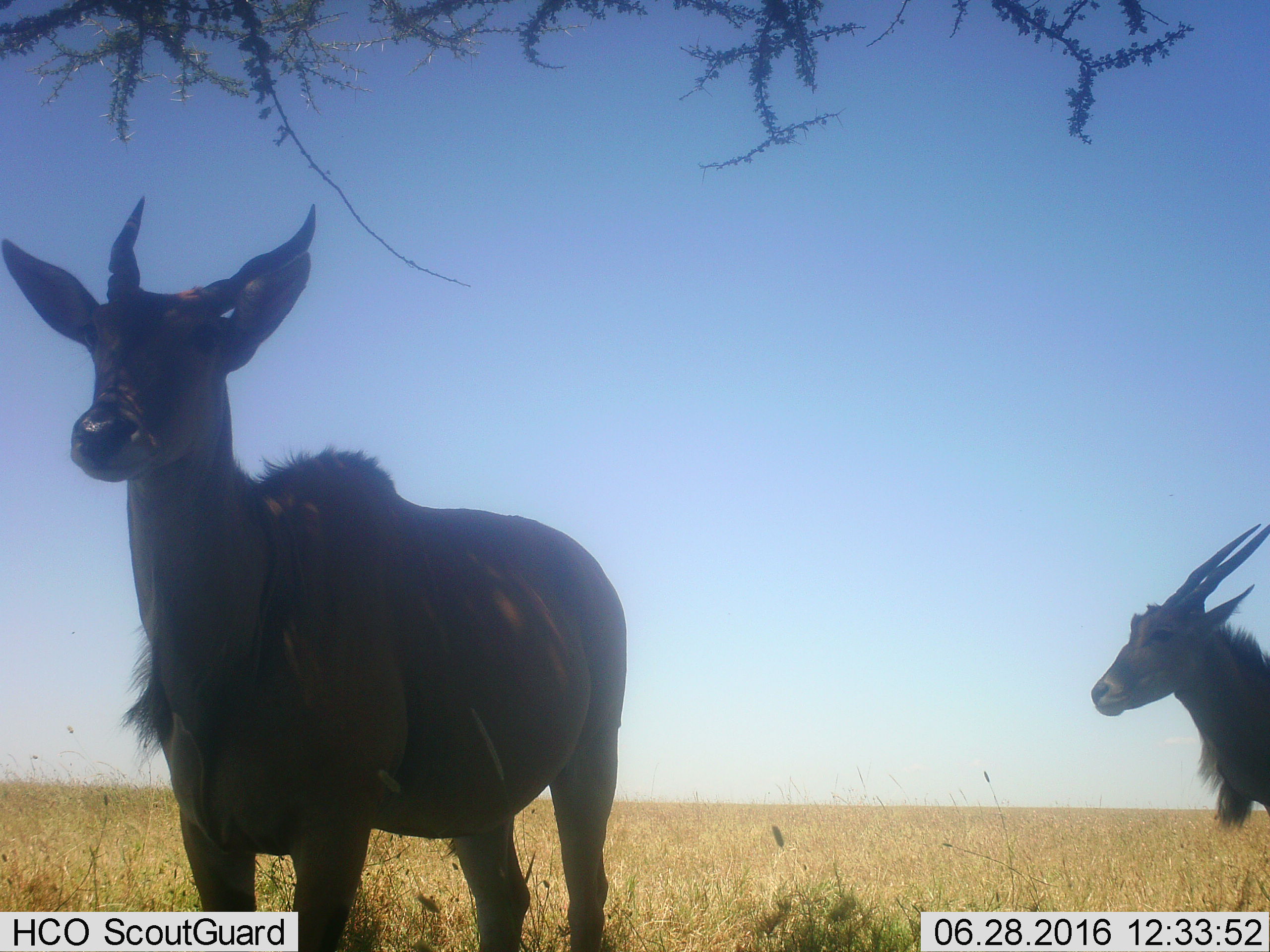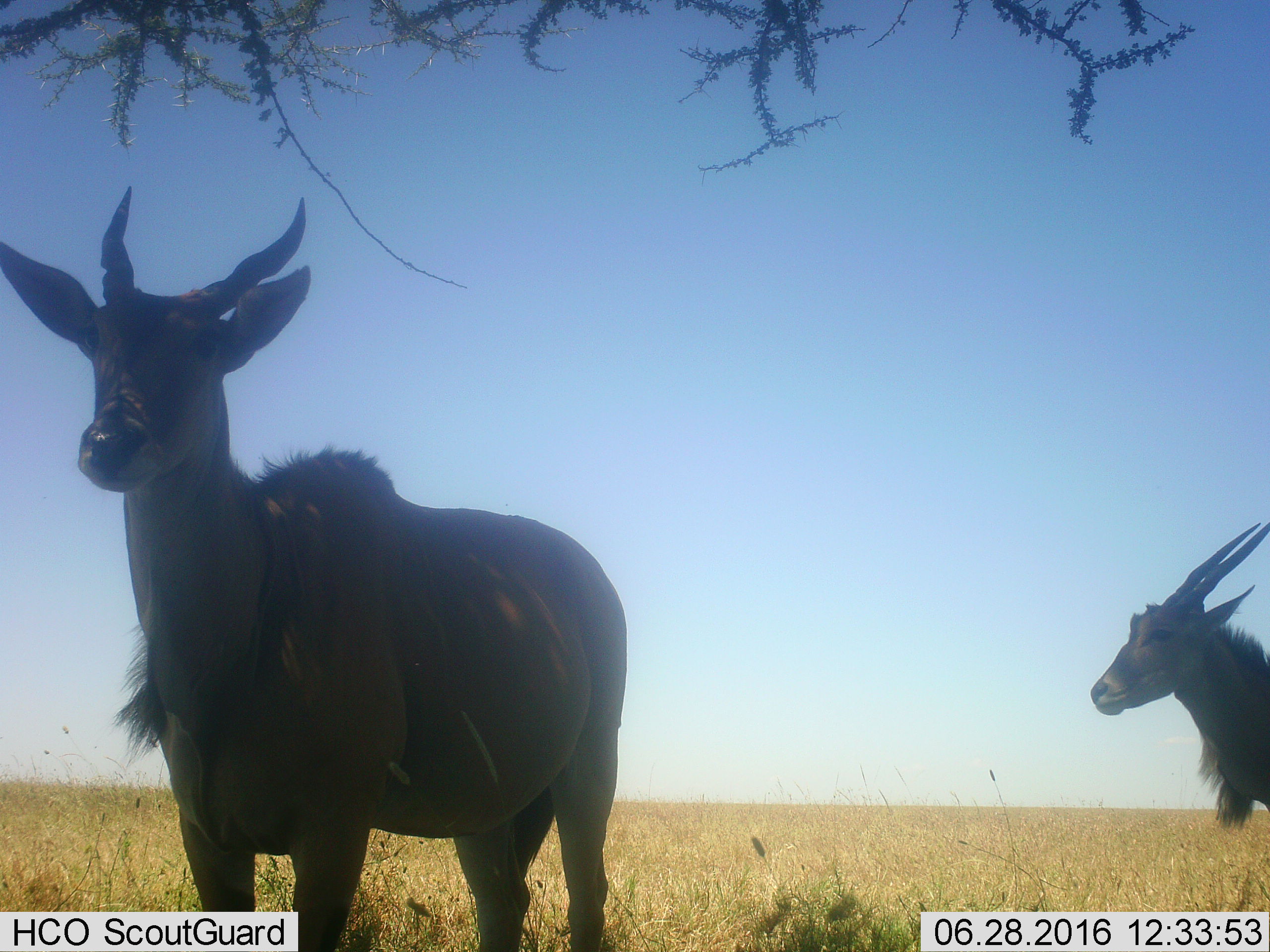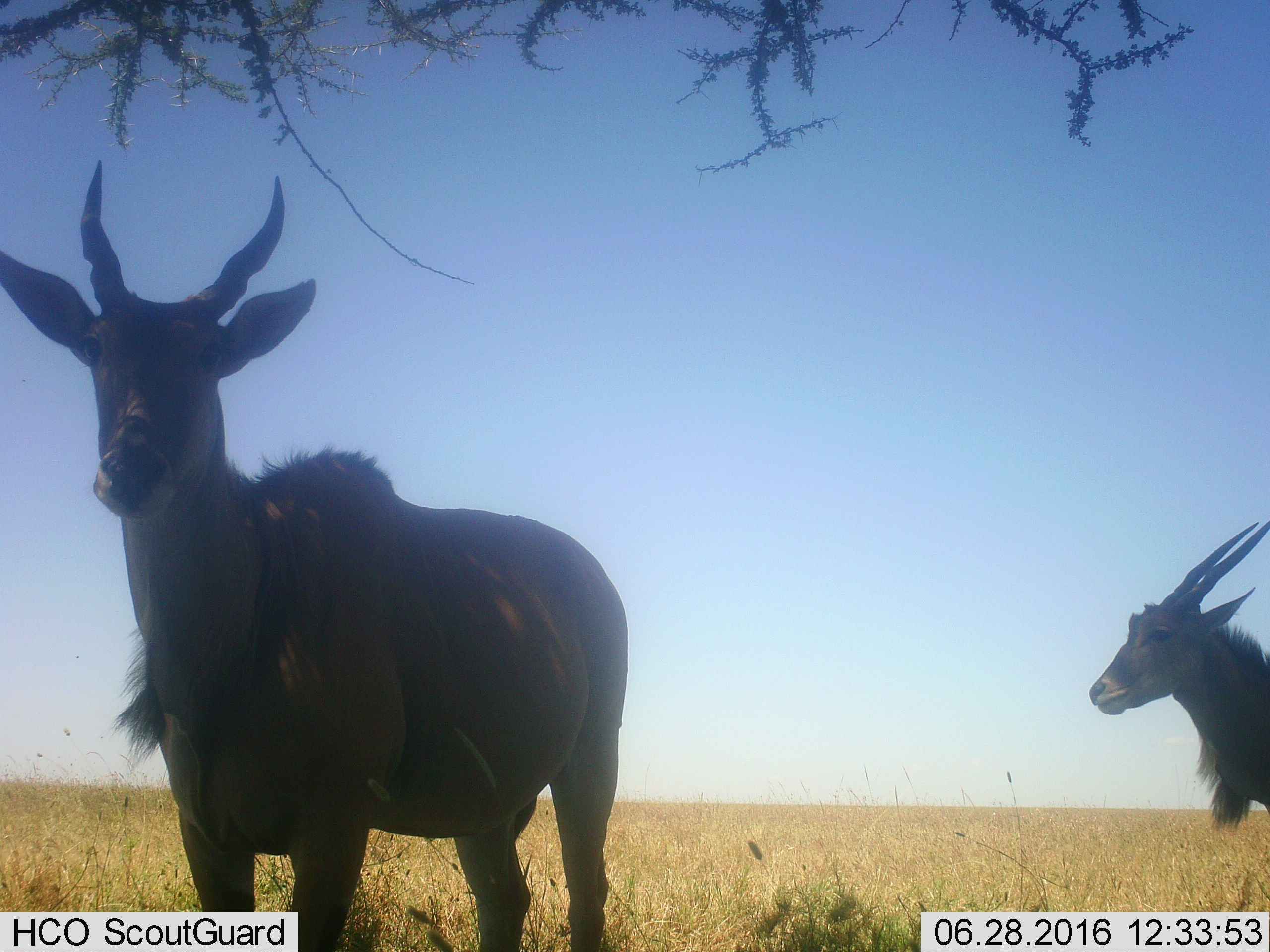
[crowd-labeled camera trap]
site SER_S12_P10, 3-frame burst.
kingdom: Animalia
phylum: Chordata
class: Mammalia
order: Artiodactyla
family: Bovidae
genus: Tragelaphus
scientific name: Tragelaphus oryx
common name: eland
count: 2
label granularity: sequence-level